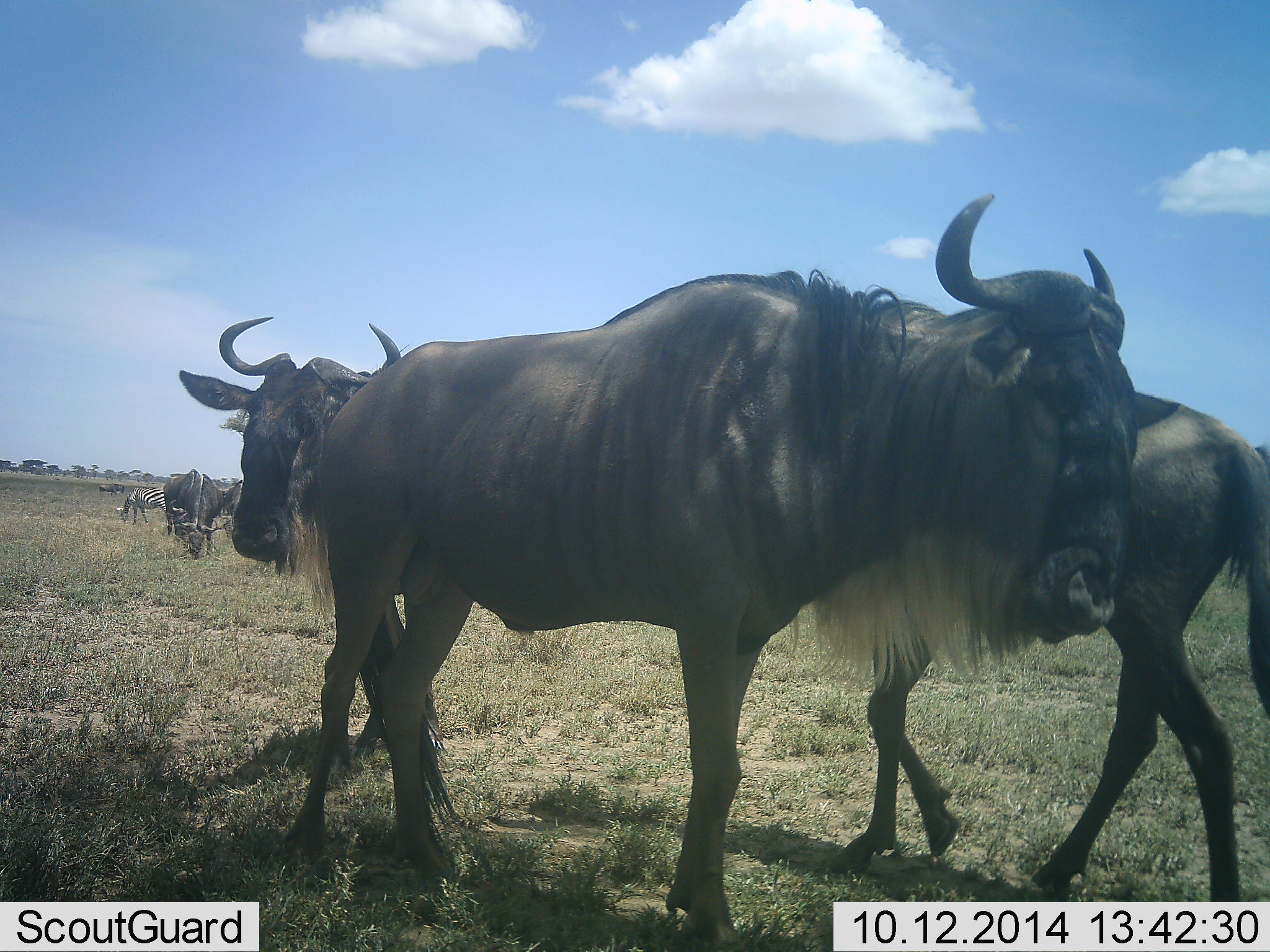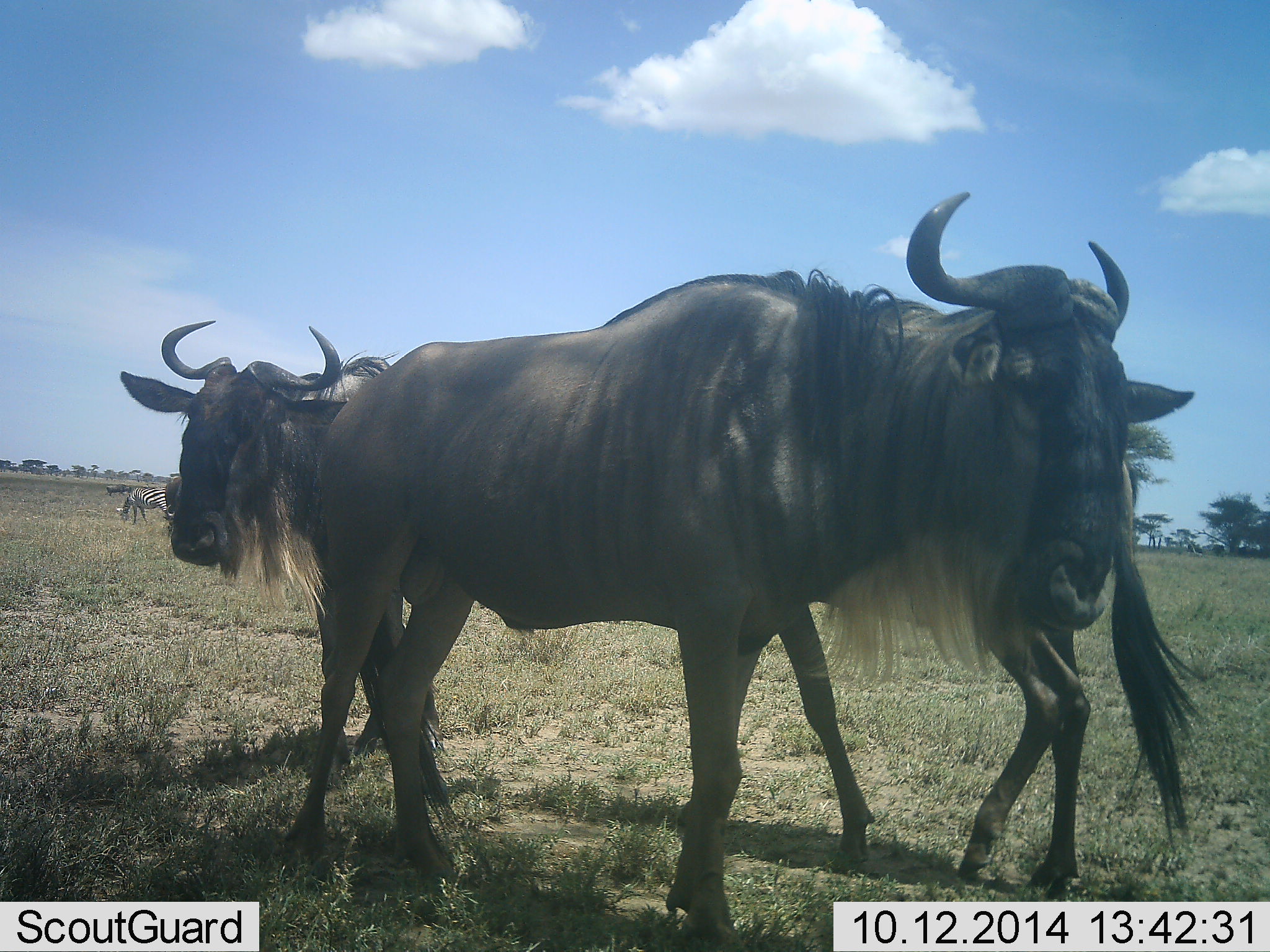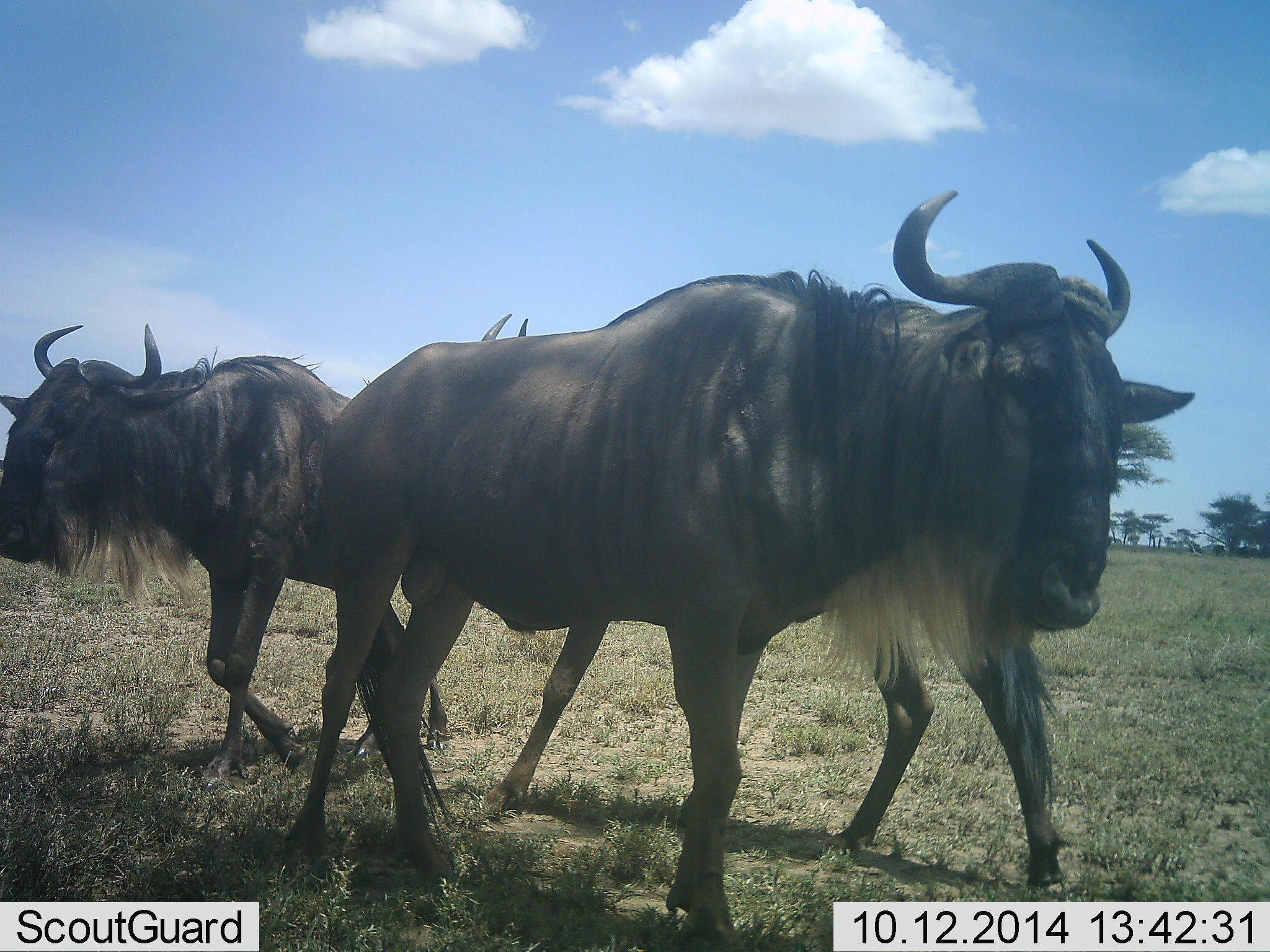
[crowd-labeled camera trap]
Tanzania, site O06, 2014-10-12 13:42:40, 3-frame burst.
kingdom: Animalia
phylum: Chordata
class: Mammalia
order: Artiodactyla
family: Bovidae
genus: Connochaetes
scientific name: Connochaetes taurinus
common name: blue wildebeest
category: wildebeest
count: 4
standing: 71%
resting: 7%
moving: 86%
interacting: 7%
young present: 0%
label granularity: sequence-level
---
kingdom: Animalia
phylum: Chordata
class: Mammalia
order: Perissodactyla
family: Equidae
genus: Equus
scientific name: Equus quagga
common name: plains zebra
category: zebra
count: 1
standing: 40%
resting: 0%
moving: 0%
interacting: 0%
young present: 0%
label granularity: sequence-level